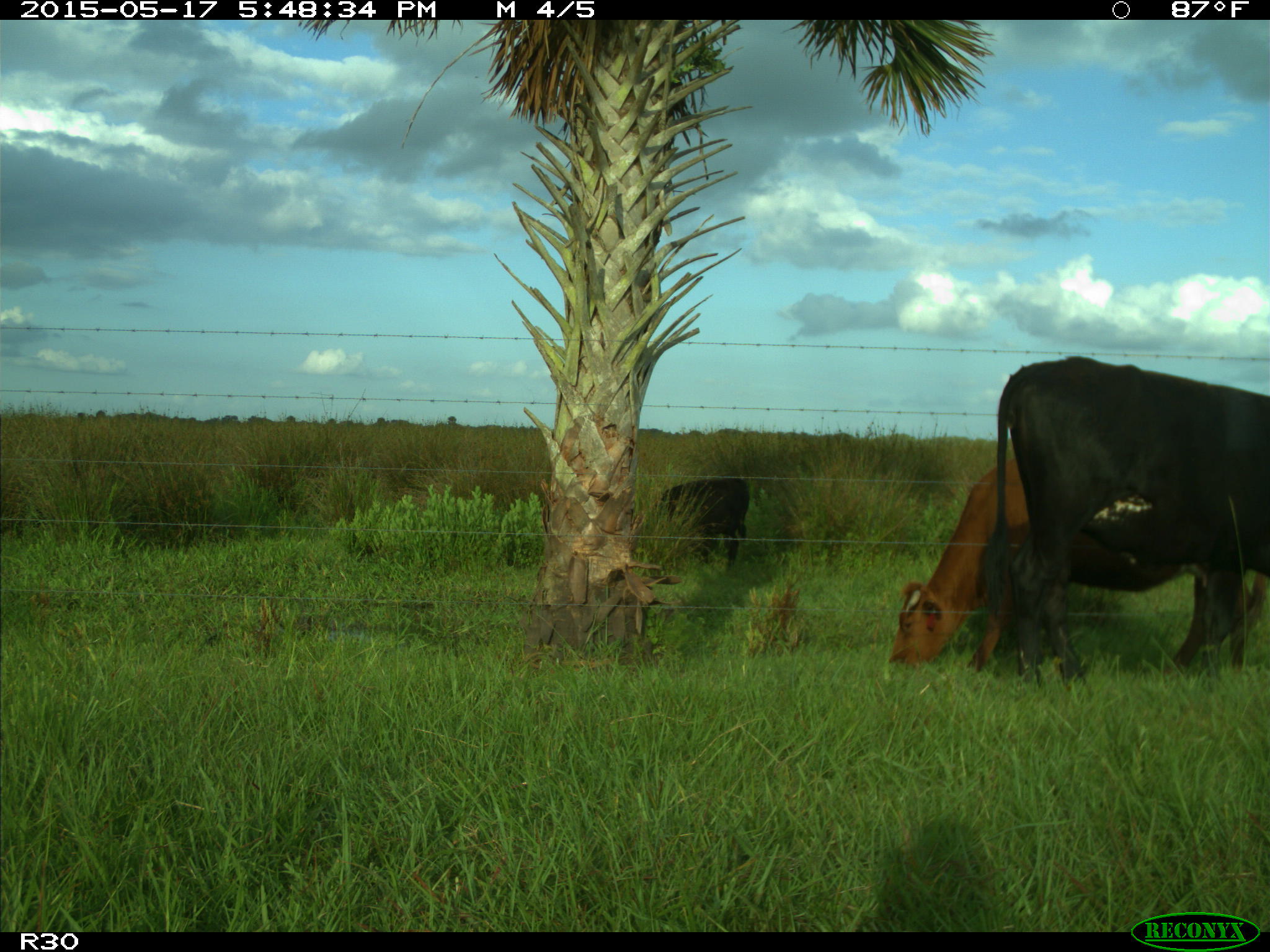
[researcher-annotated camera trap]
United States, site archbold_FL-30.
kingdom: Animalia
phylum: Chordata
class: Mammalia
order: Artiodactyla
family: Bovidae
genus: Bos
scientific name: Bos taurus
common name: domestic cow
Bos taurus (domestic cow).